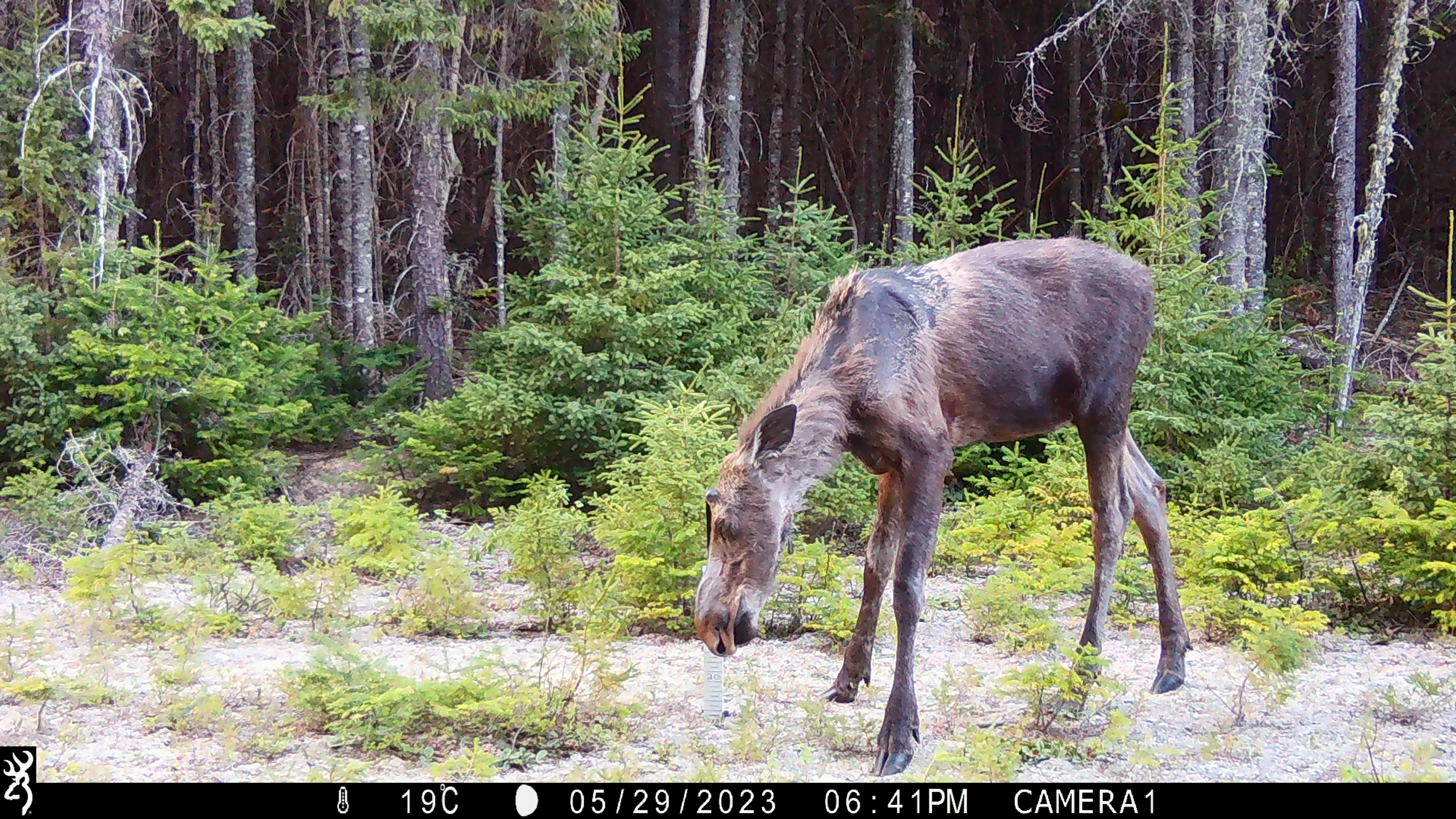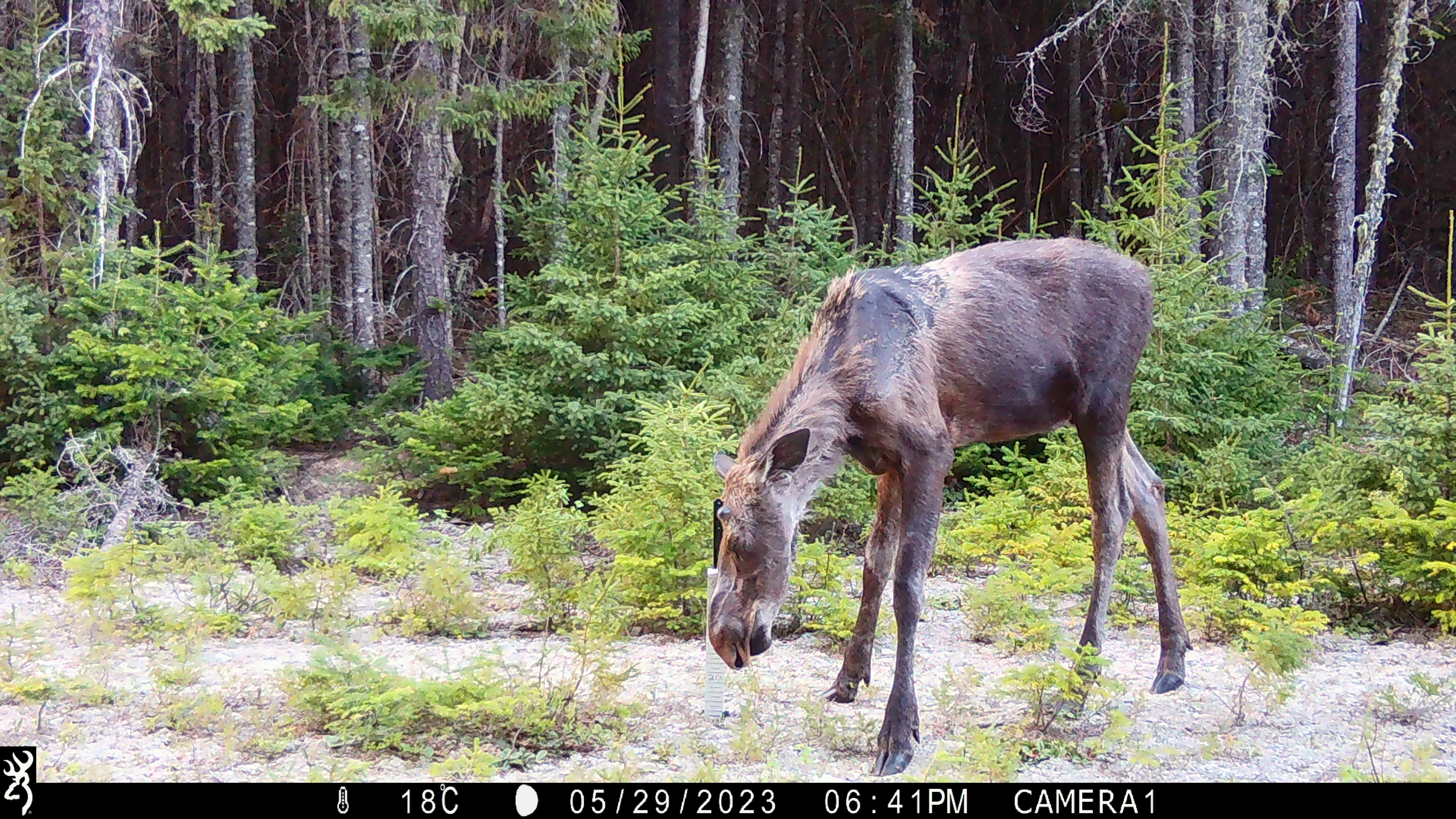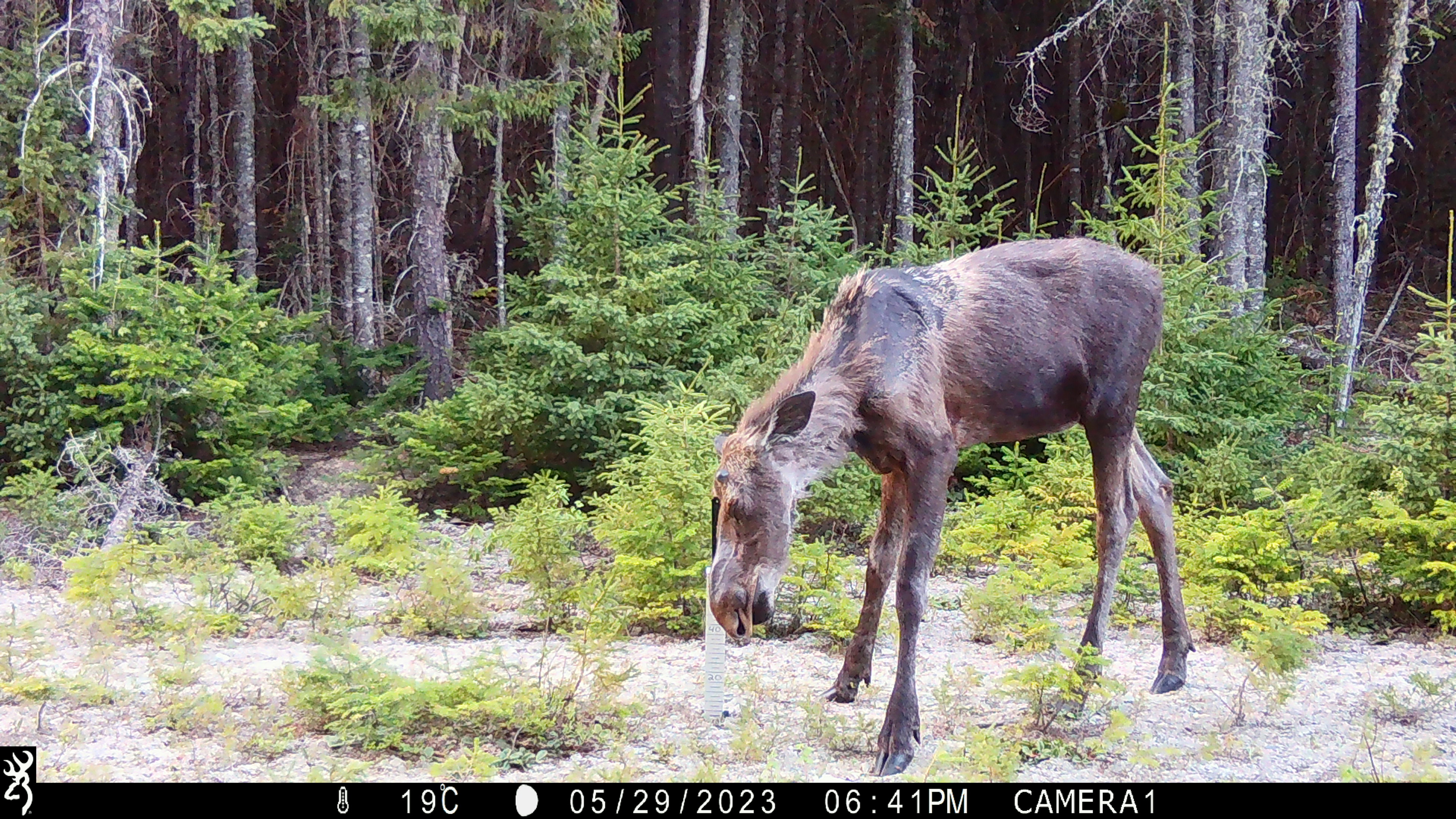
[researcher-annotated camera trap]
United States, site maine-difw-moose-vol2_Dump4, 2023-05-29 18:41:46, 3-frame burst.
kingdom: Animalia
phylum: Chordata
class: Mammalia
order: Artiodactyla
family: Cervidae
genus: Alces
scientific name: Alces alces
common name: moose